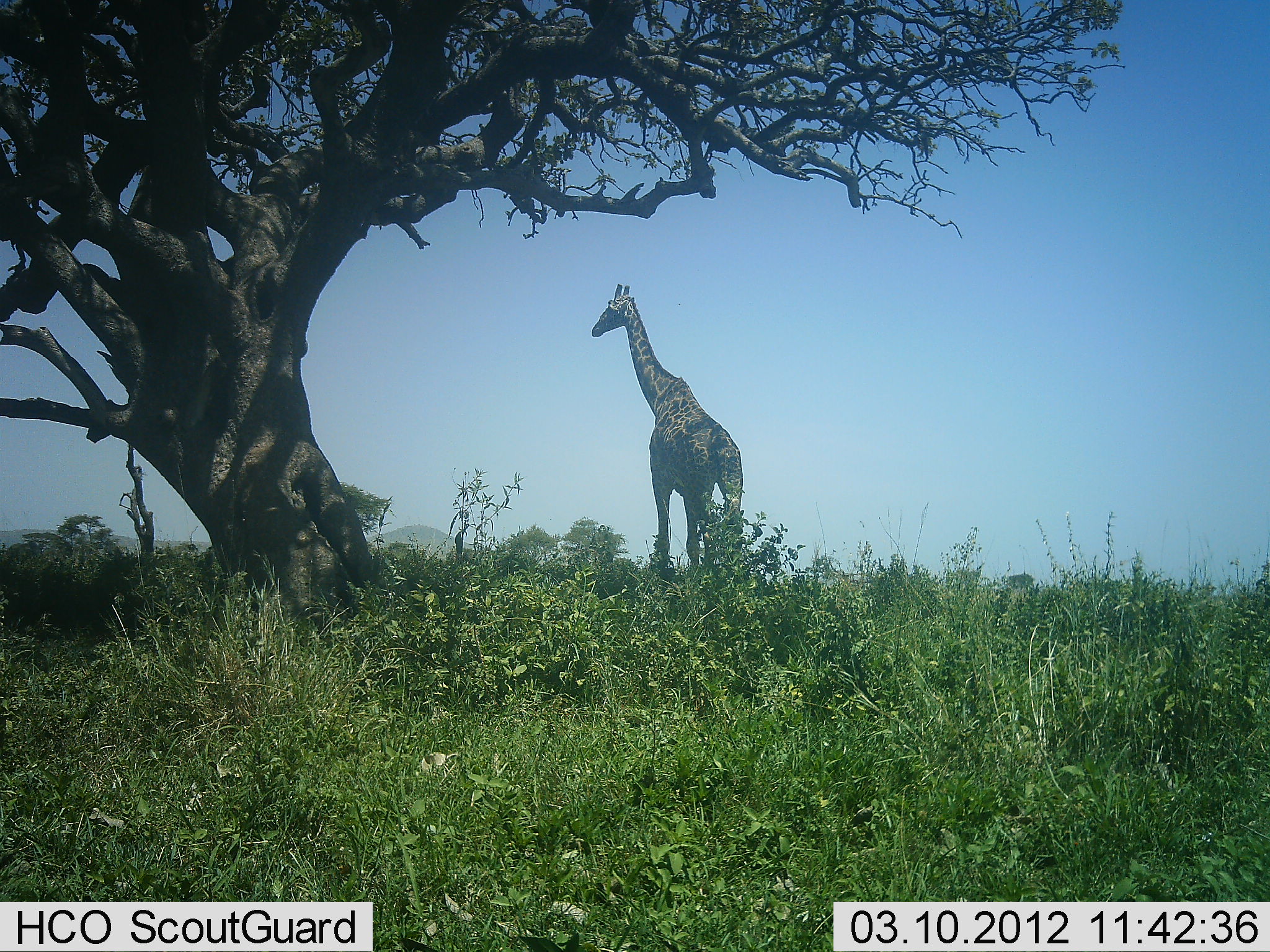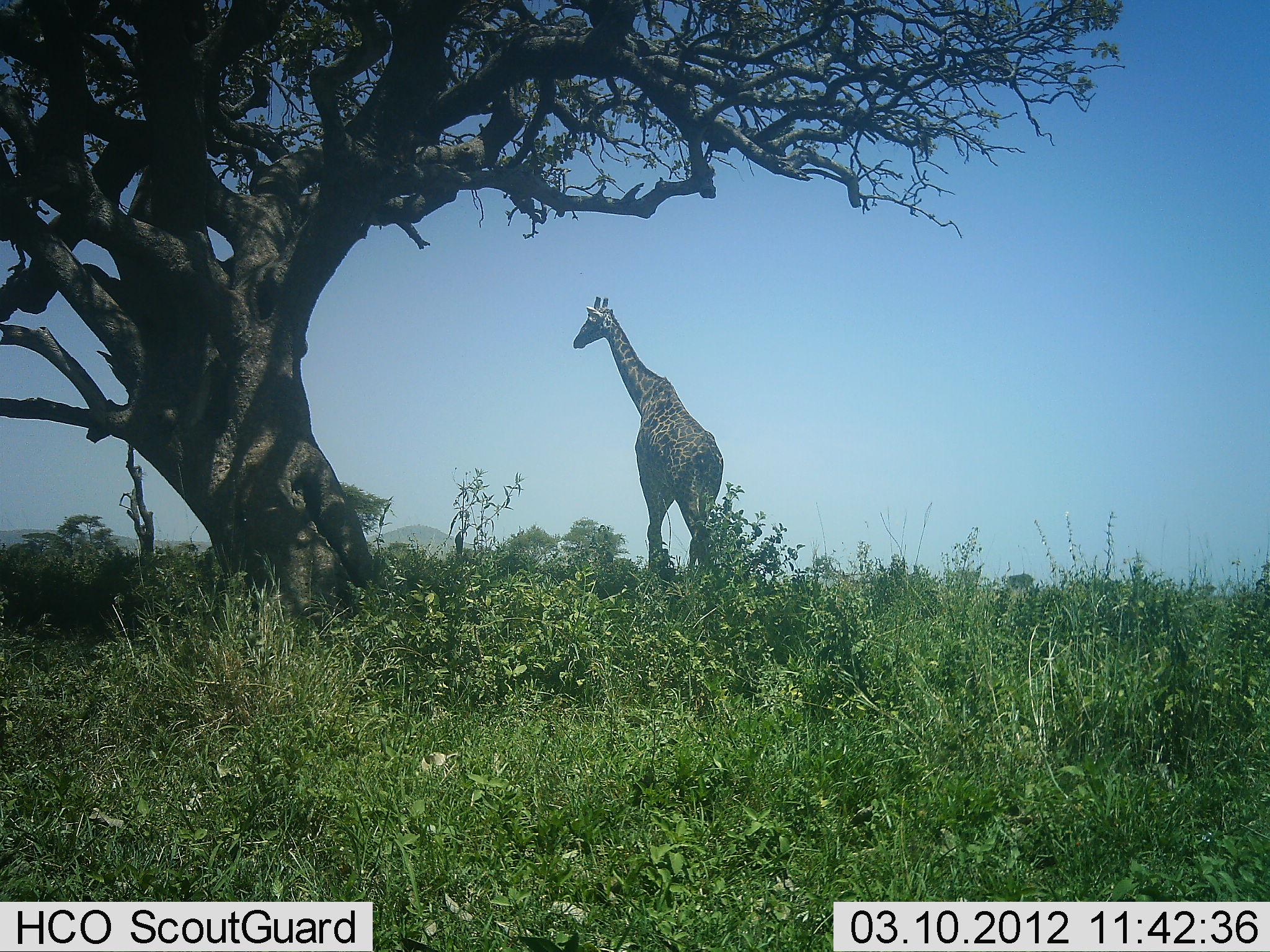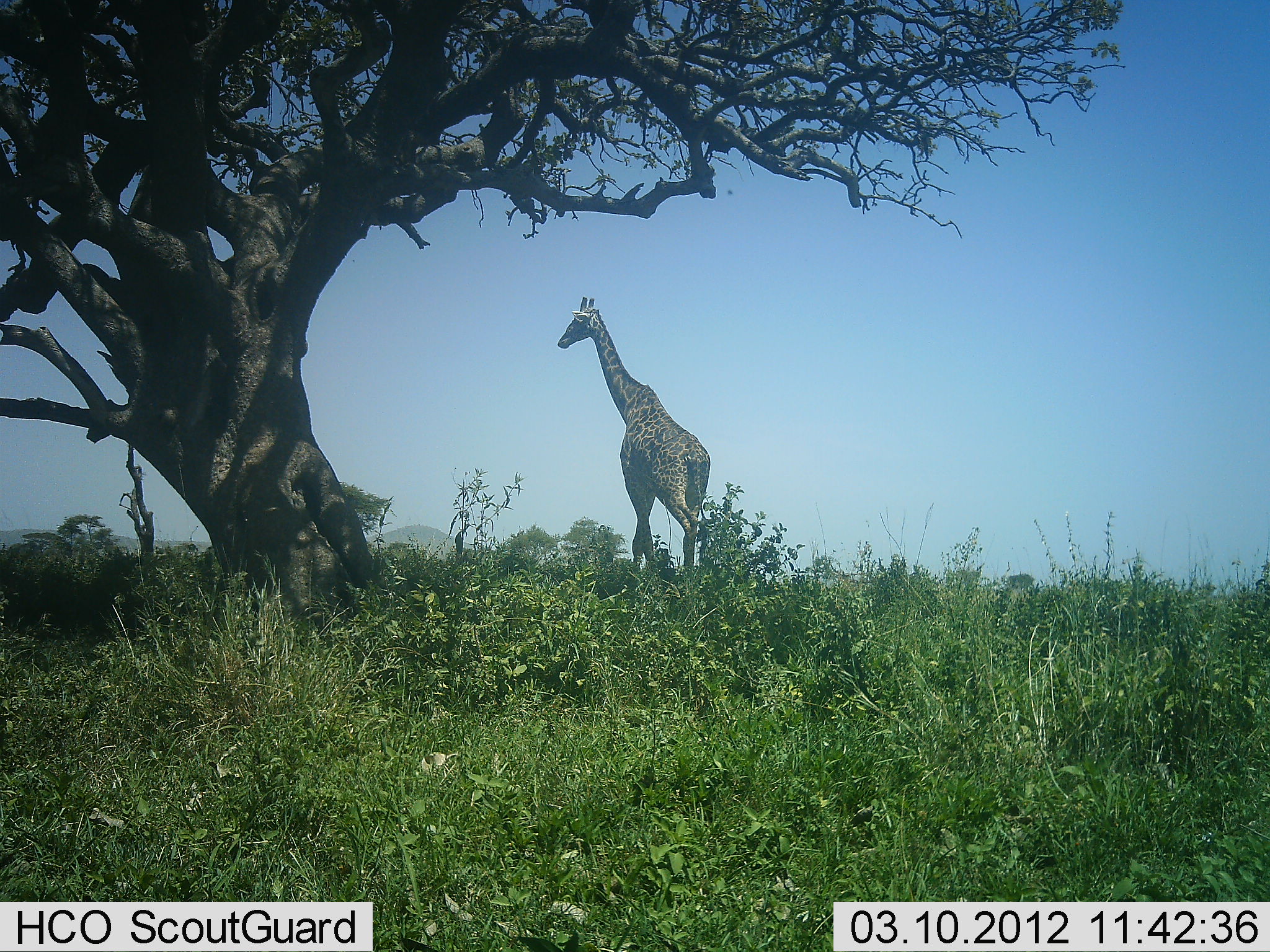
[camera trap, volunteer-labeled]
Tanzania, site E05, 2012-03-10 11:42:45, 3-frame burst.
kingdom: Animalia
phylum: Chordata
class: Mammalia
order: Artiodactyla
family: Giraffidae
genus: Giraffa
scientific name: Giraffa camelopardalis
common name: giraffe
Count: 1.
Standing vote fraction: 0%.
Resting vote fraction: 0%.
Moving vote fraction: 100%.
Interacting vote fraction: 0%.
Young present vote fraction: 0%.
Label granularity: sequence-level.